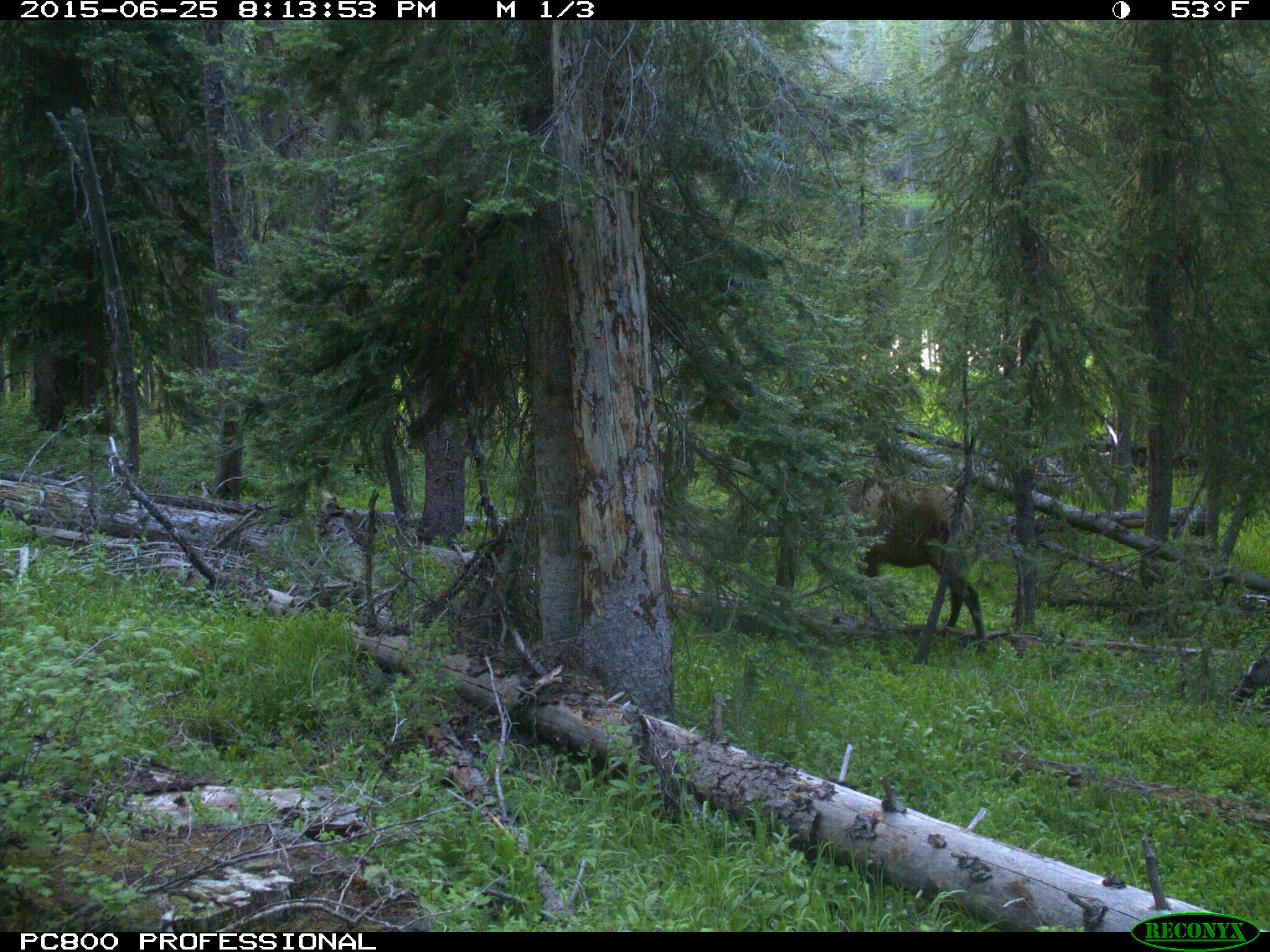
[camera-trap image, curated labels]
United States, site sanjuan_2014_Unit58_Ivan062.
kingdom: Animalia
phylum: Chordata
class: Mammalia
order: Artiodactyla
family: Cervidae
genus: Cervus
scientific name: Cervus elaphus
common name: red deer